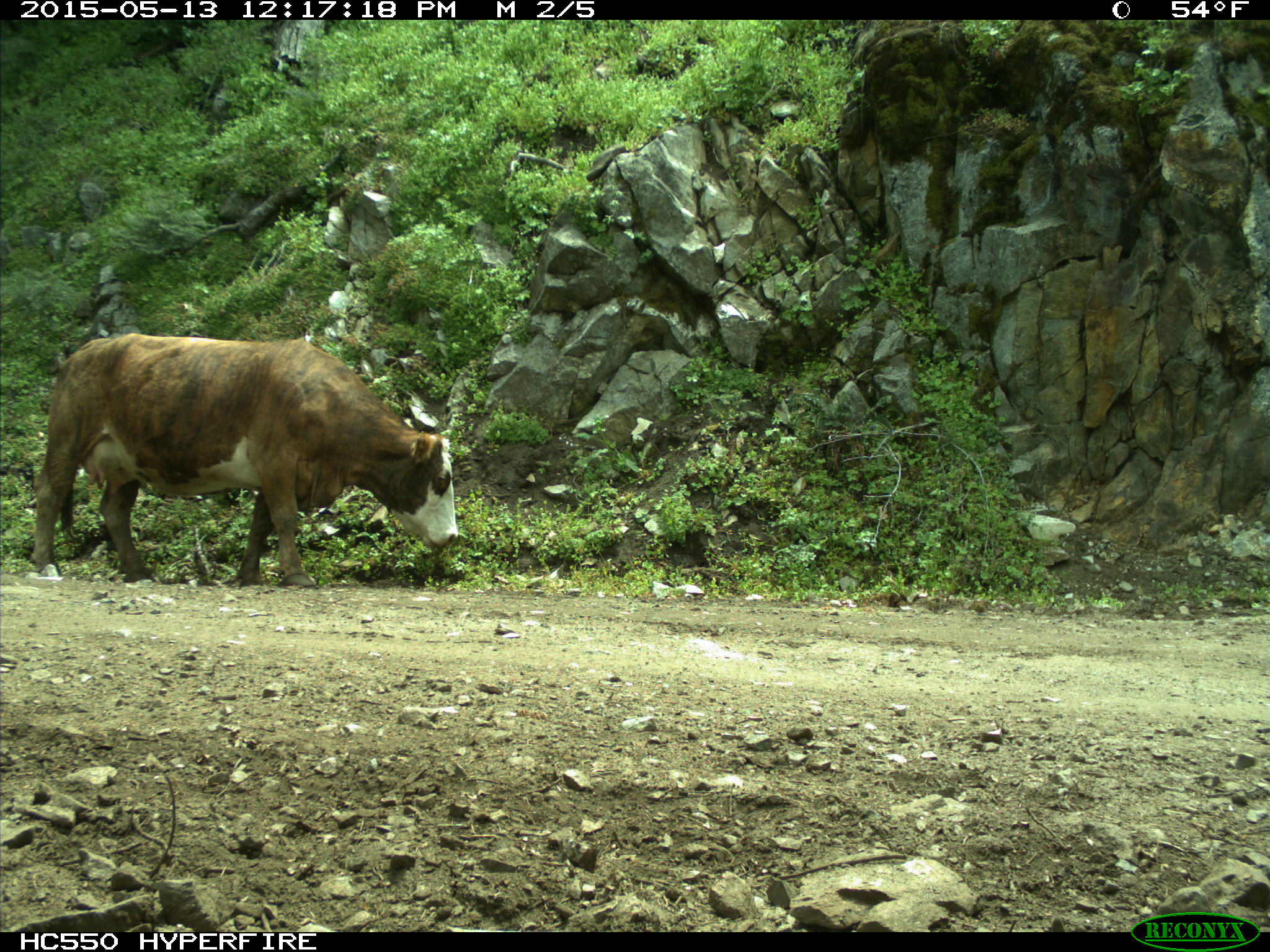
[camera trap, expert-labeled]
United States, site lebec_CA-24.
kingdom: Animalia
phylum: Chordata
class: Mammalia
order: Artiodactyla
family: Bovidae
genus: Bos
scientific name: Bos taurus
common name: domestic cow